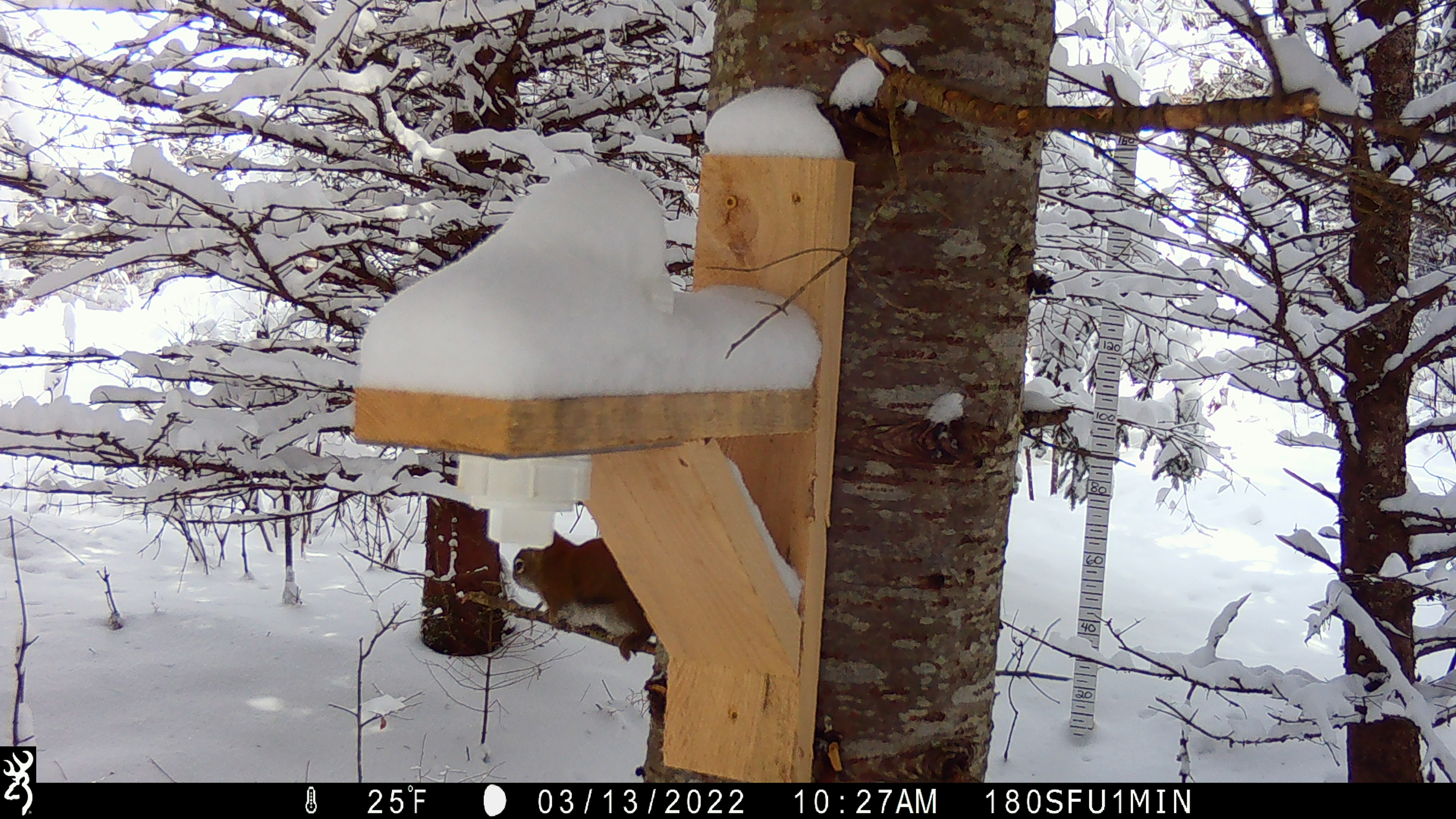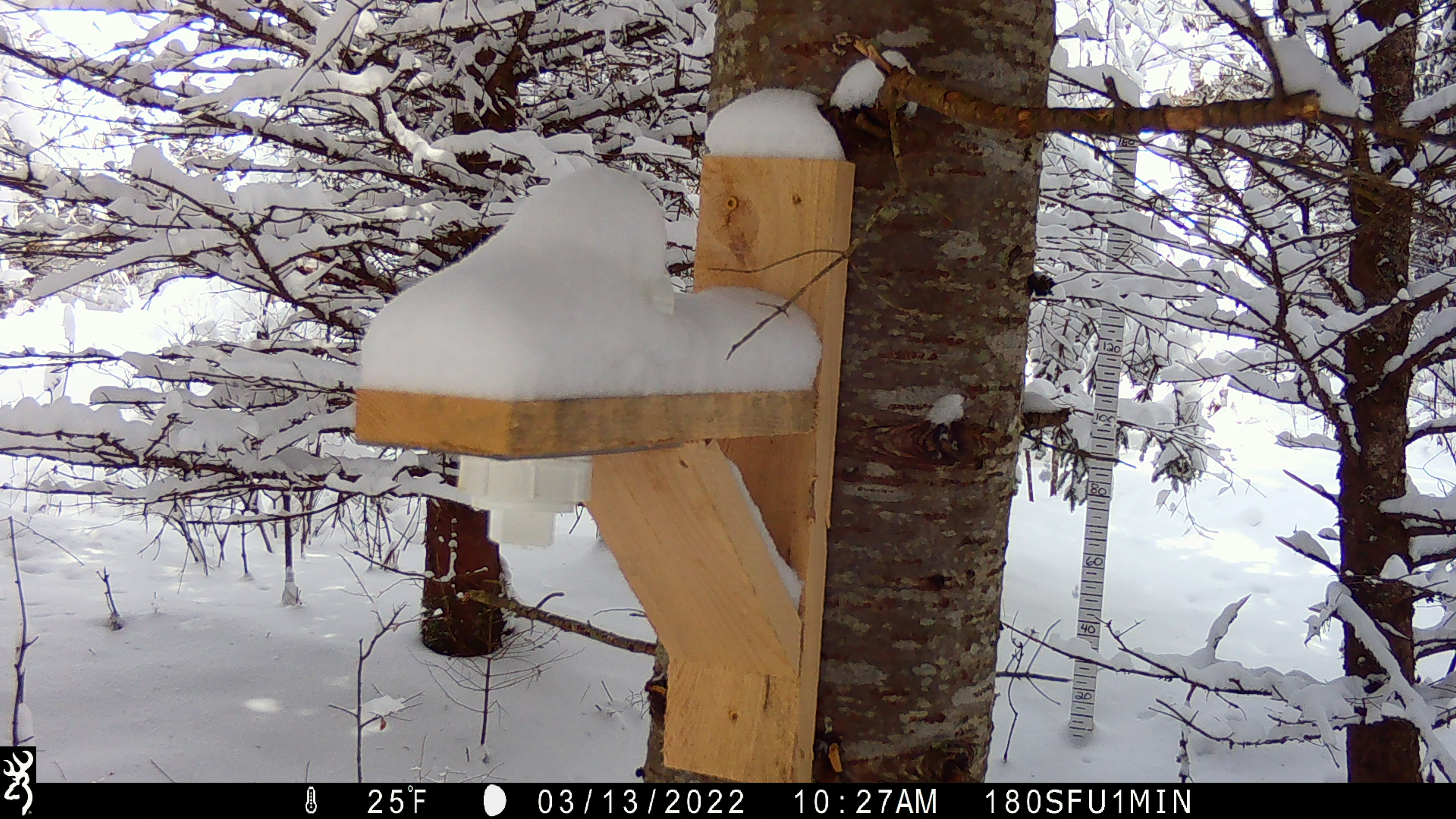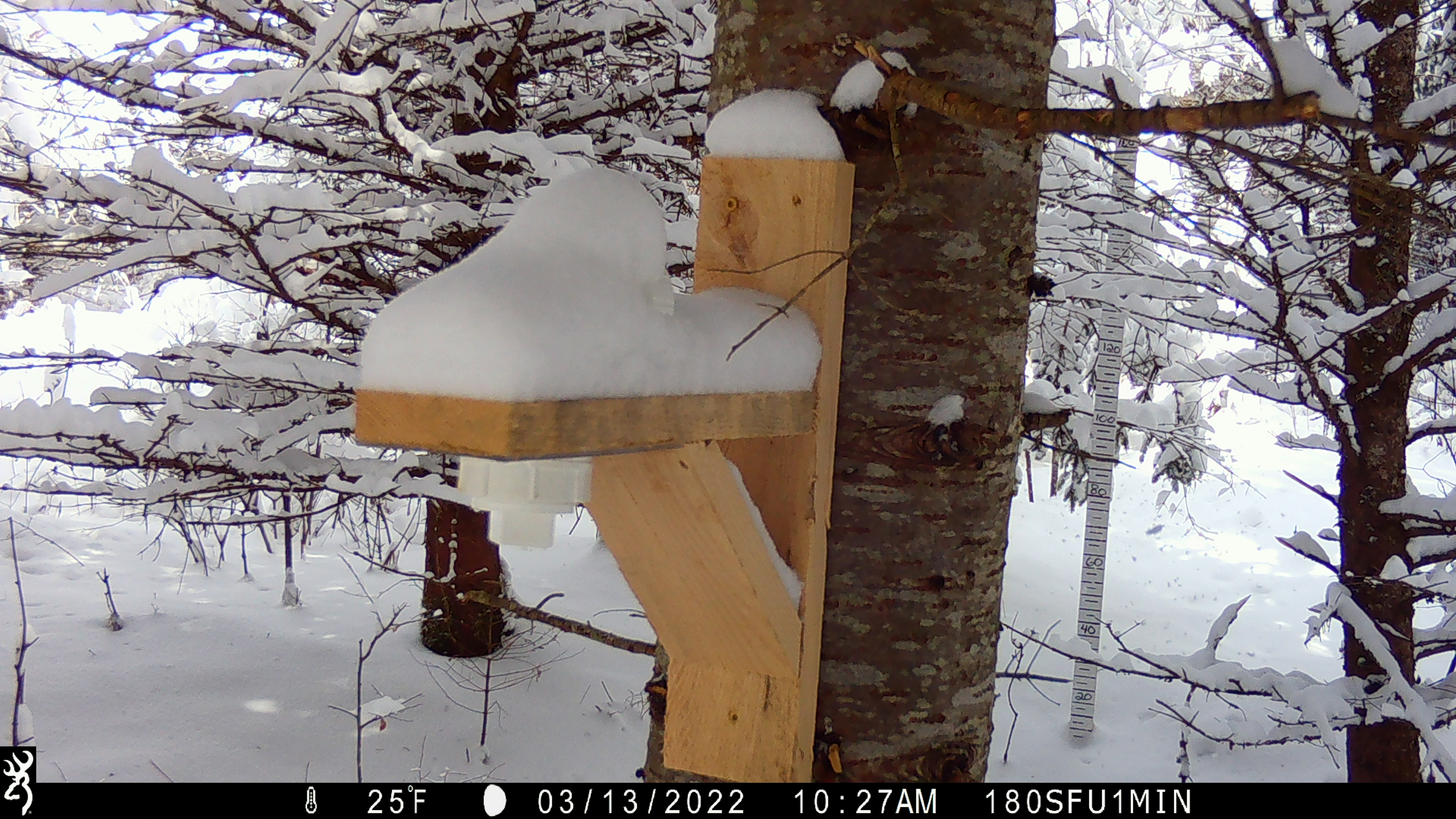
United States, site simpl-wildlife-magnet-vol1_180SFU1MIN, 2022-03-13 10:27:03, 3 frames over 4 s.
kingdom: Animalia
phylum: Chordata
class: Mammalia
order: Rodentia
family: Sciuridae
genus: Tamiasciurus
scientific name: Tamiasciurus hudsonicus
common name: red squirrel